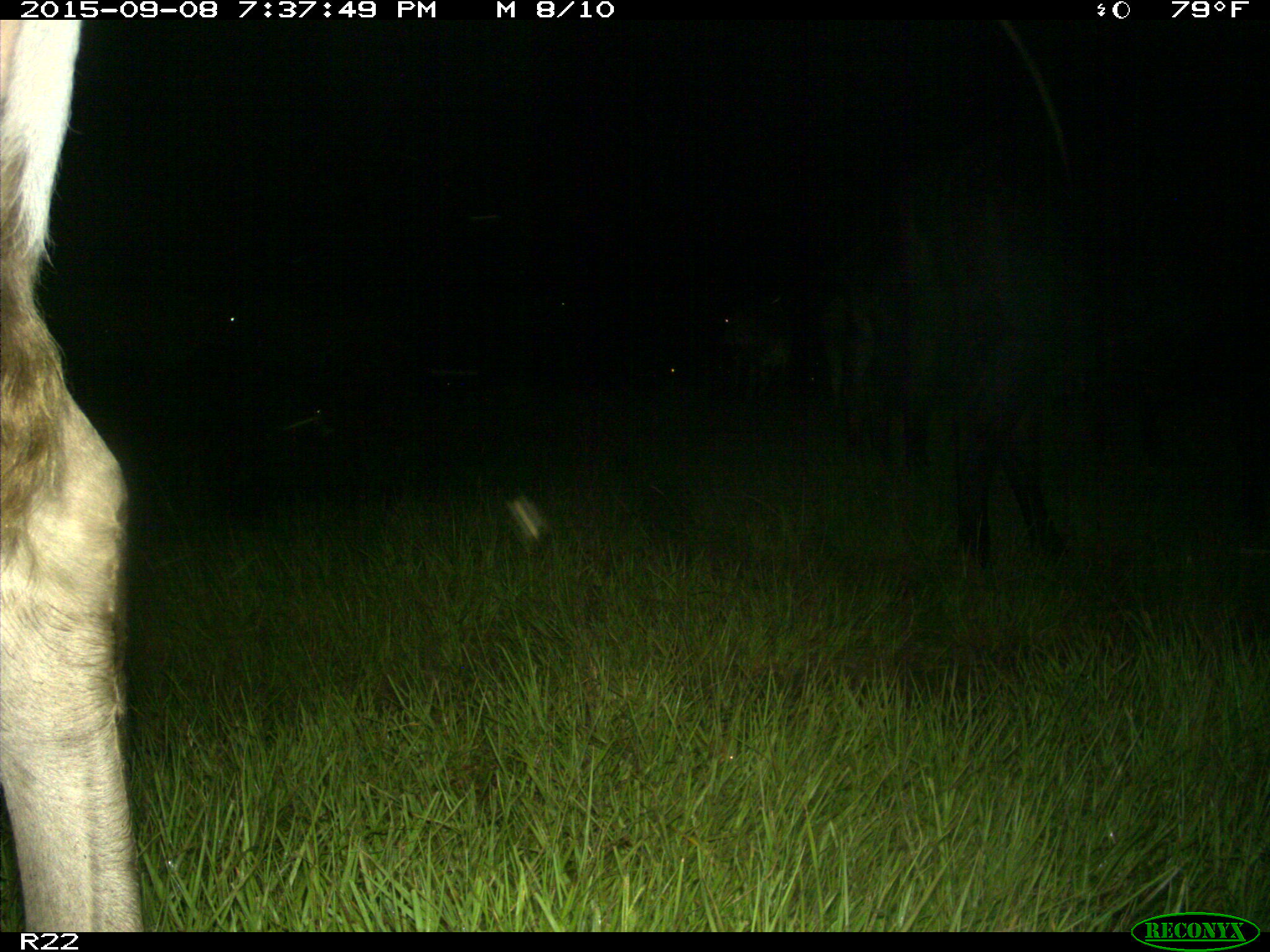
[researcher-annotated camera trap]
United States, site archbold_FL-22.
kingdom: Animalia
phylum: Chordata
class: Mammalia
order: Artiodactyla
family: Bovidae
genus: Bos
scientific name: Bos taurus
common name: domestic cow